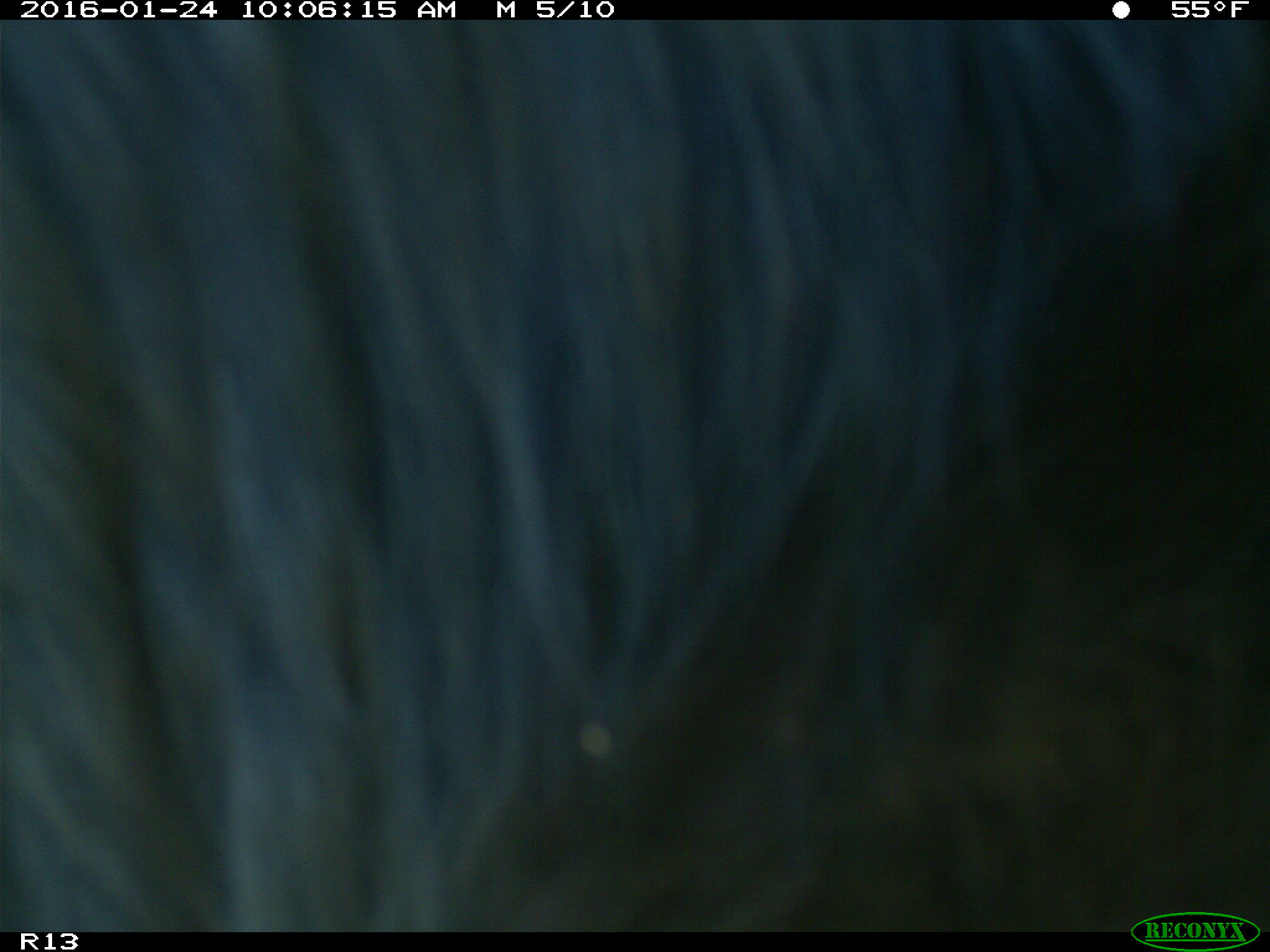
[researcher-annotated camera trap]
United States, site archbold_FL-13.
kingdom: Animalia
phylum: Chordata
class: Mammalia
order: Artiodactyla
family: Bovidae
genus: Bos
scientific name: Bos taurus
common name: domestic cow